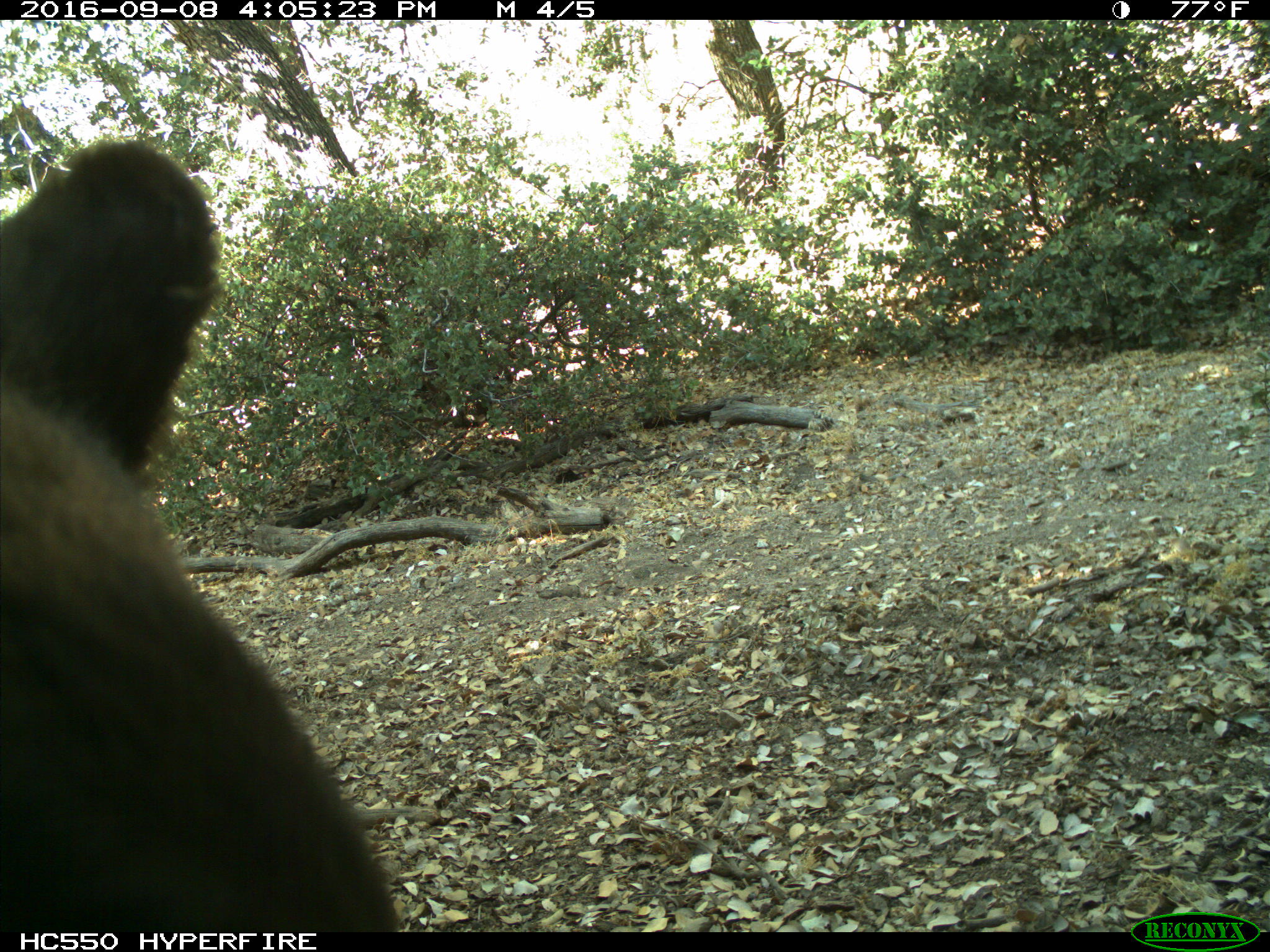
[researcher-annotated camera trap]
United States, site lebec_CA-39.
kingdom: Animalia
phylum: Chordata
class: Mammalia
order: Carnivora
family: Ursidae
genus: Ursus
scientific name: Ursus americanus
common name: american black bear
Ursus americanus (american black bear).